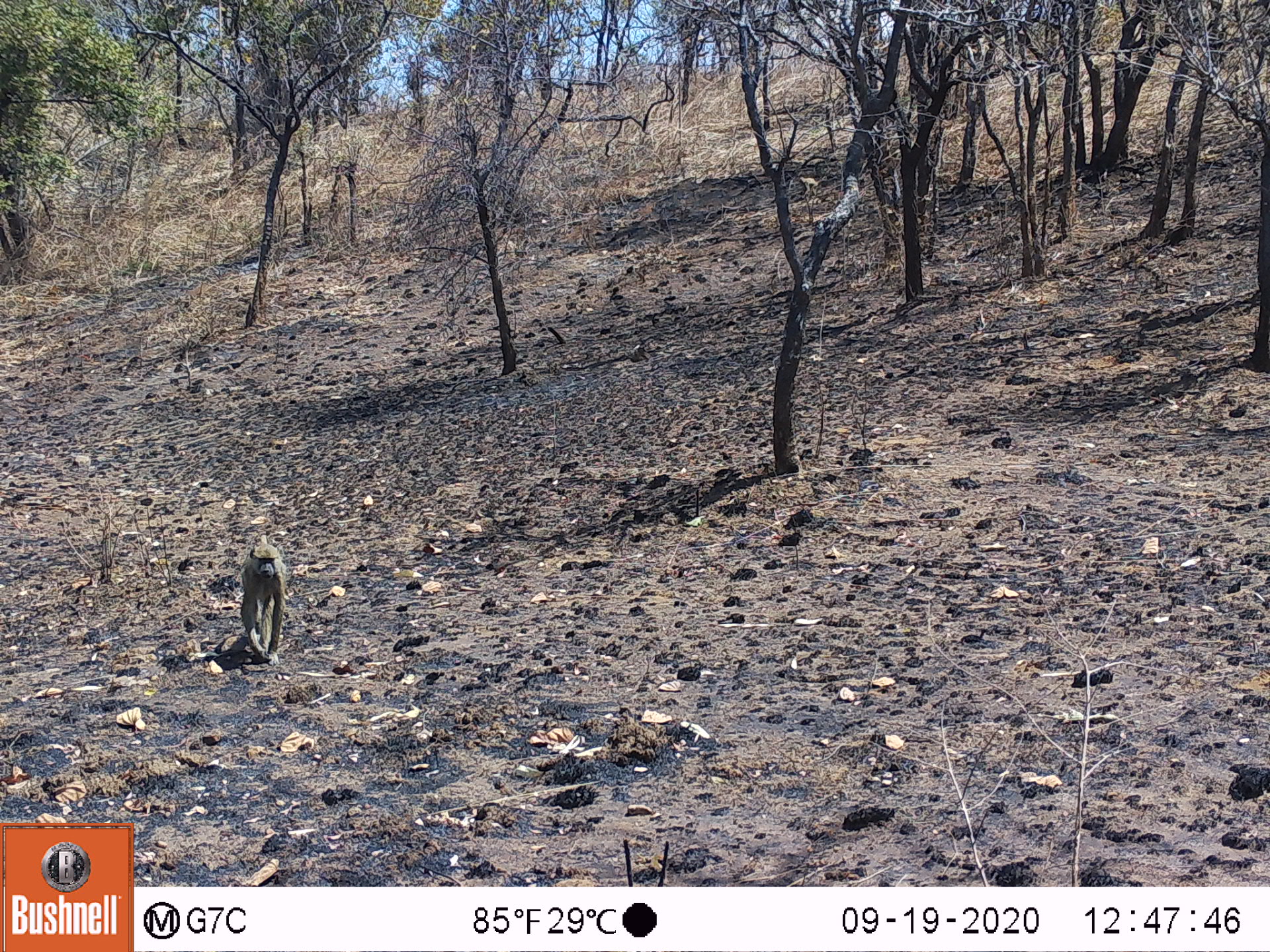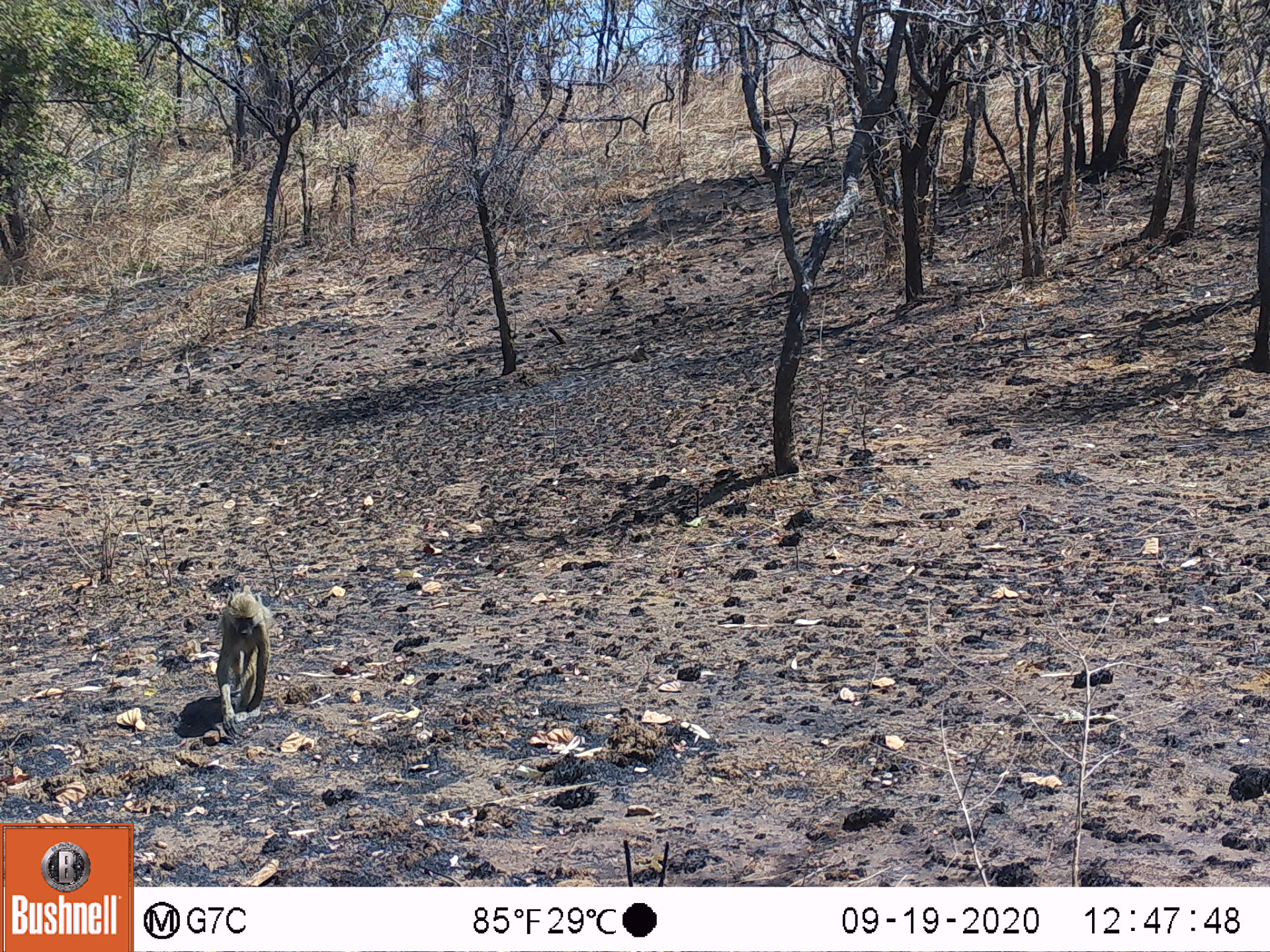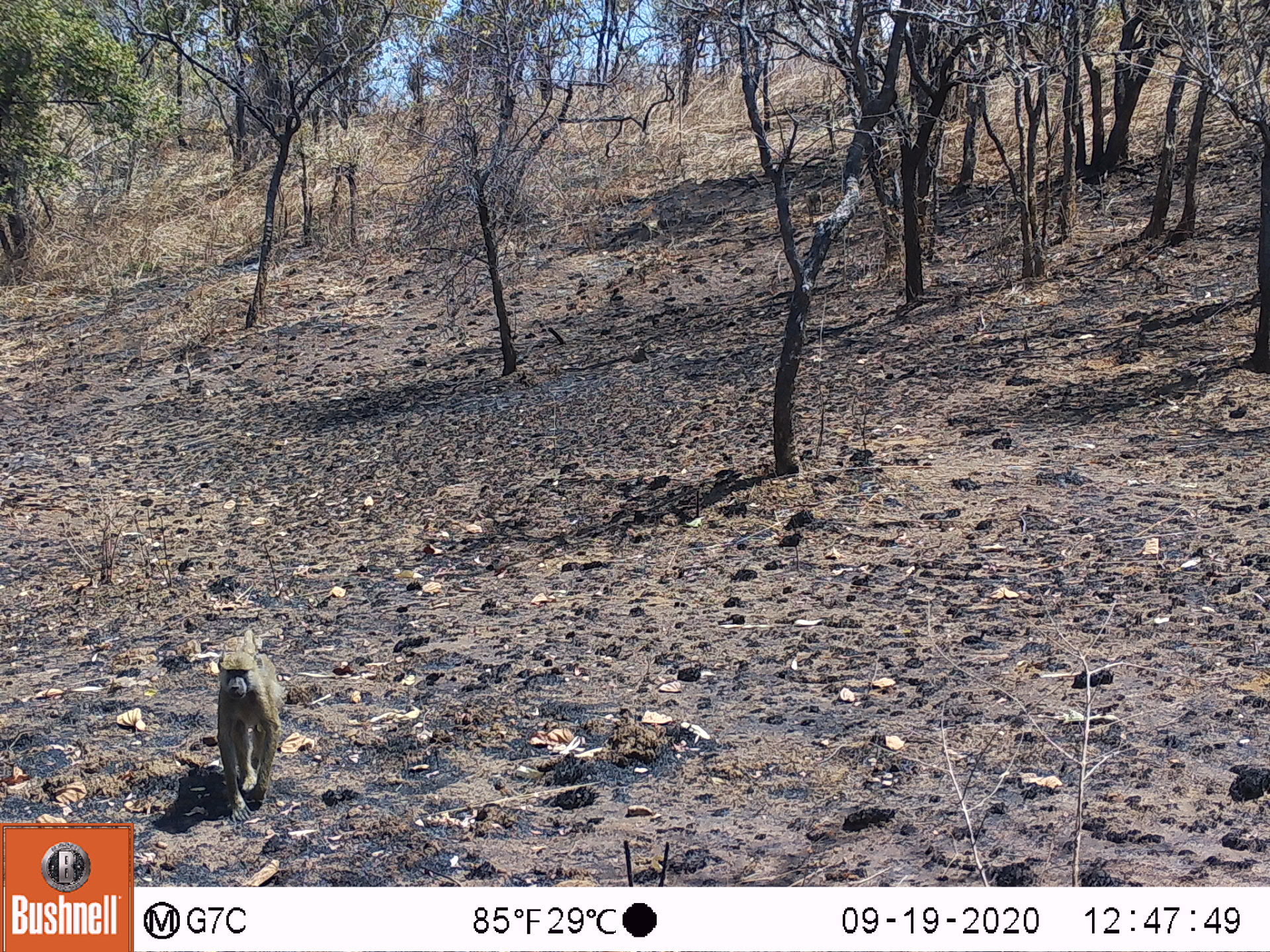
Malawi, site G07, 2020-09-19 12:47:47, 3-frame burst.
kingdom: Animalia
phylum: Chordata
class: Mammalia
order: Primates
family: Cercopithecidae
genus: Papio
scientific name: Papio cynocephalus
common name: yellow baboon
Yellow baboon (Papio cynocephalus), count 1.